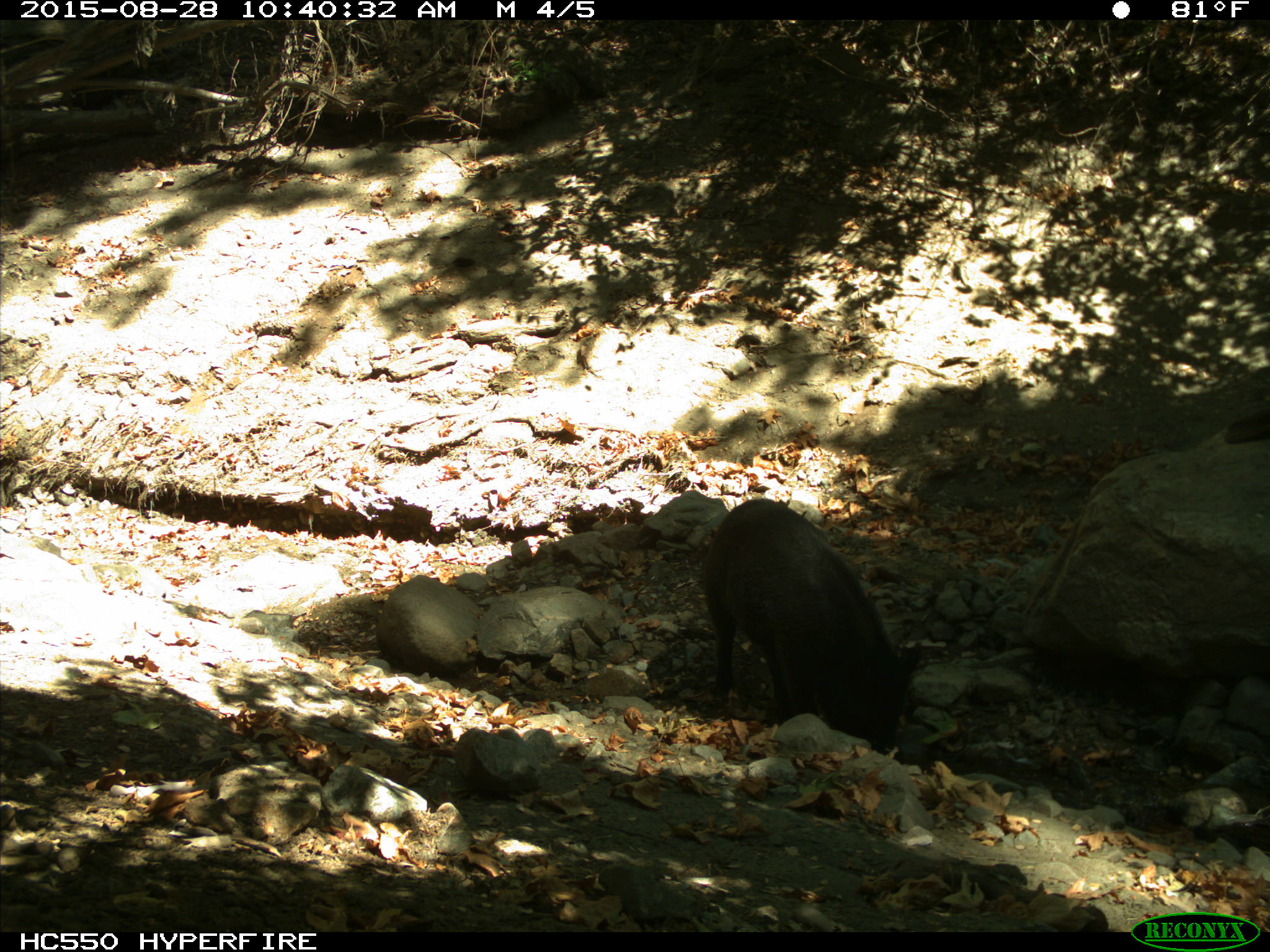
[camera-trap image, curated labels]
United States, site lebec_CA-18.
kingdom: Animalia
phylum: Chordata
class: Mammalia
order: Artiodactyla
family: Suidae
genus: Sus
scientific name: Sus scrofa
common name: wild boar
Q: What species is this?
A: Sus scrofa (wild boar).